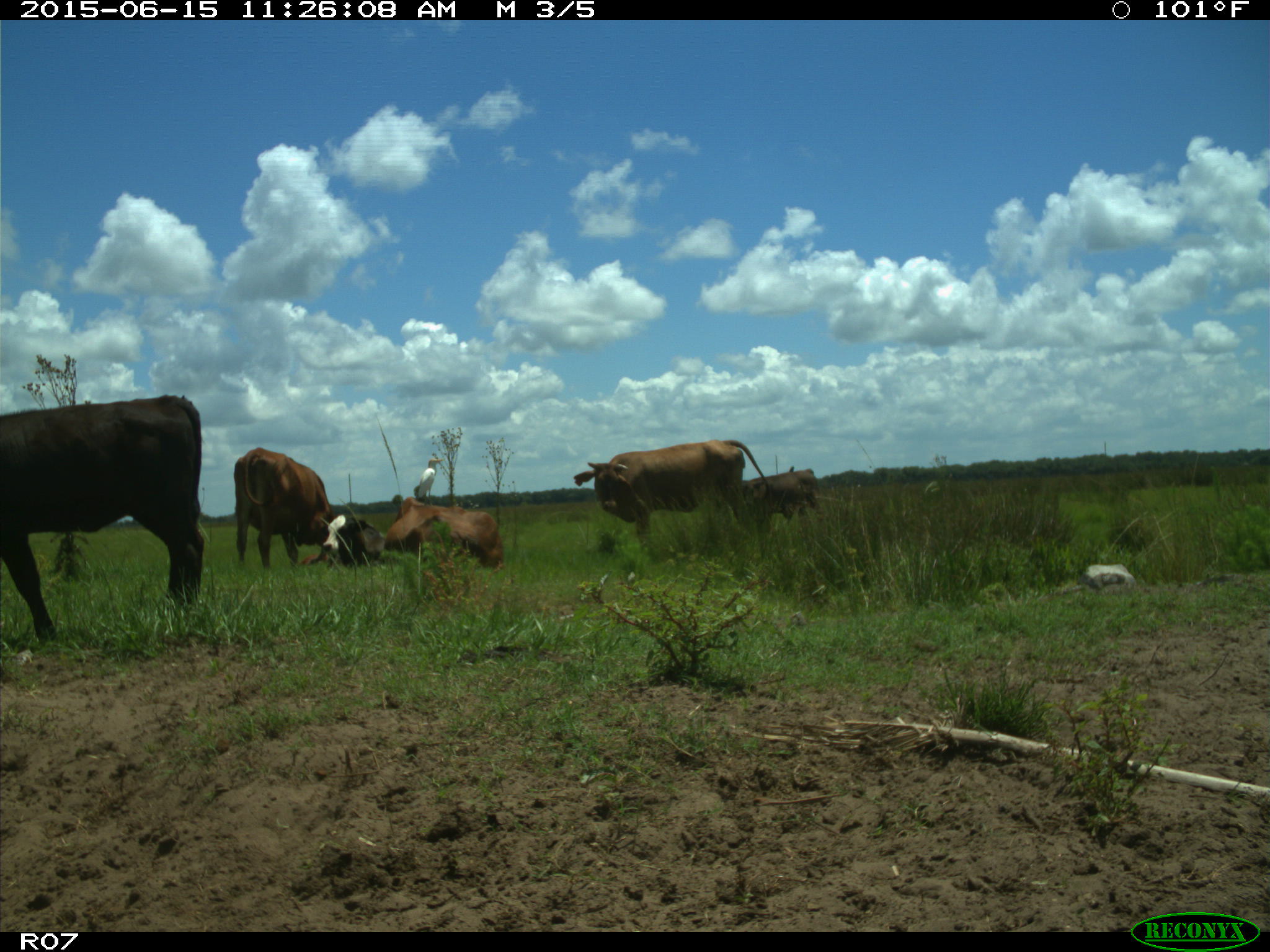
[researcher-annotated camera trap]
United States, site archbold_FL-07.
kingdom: Animalia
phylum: Chordata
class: Mammalia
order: Artiodactyla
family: Bovidae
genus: Bos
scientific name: Bos taurus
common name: domestic cow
Bos taurus (domestic cow).